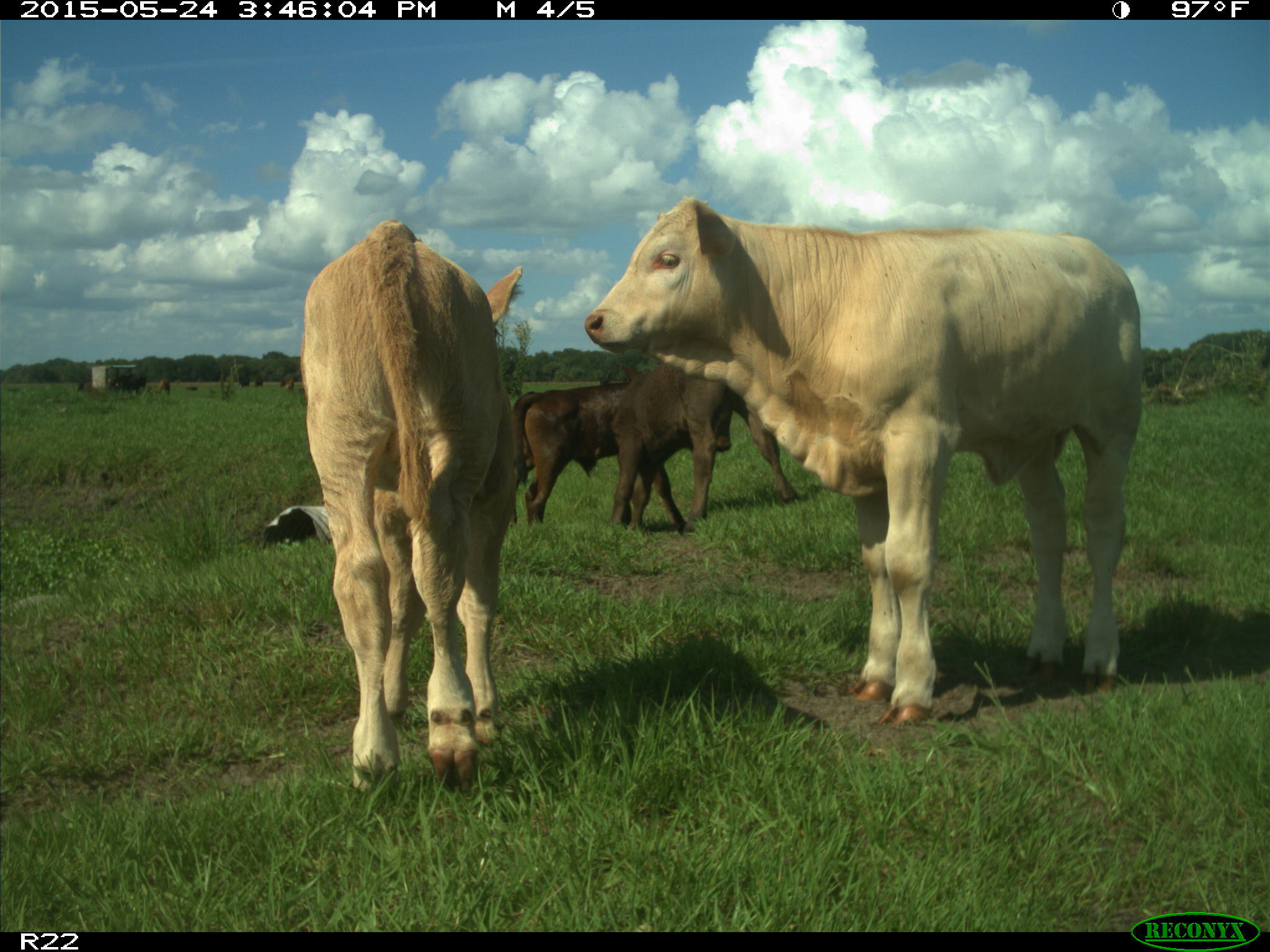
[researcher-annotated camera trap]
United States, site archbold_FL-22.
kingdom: Animalia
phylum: Chordata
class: Mammalia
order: Artiodactyla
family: Bovidae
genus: Bos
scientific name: Bos taurus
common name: domestic cow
Bos taurus (domestic cow).